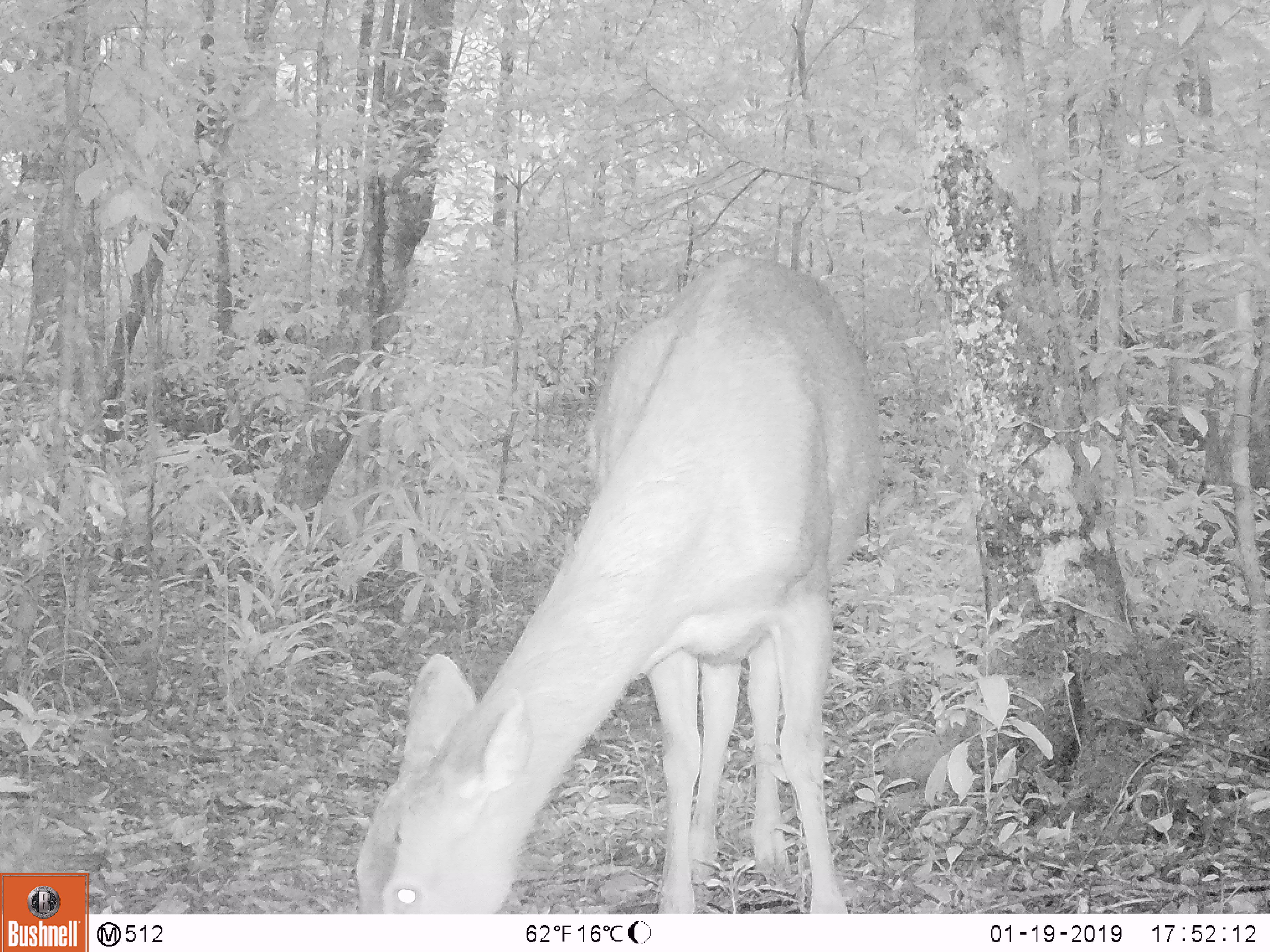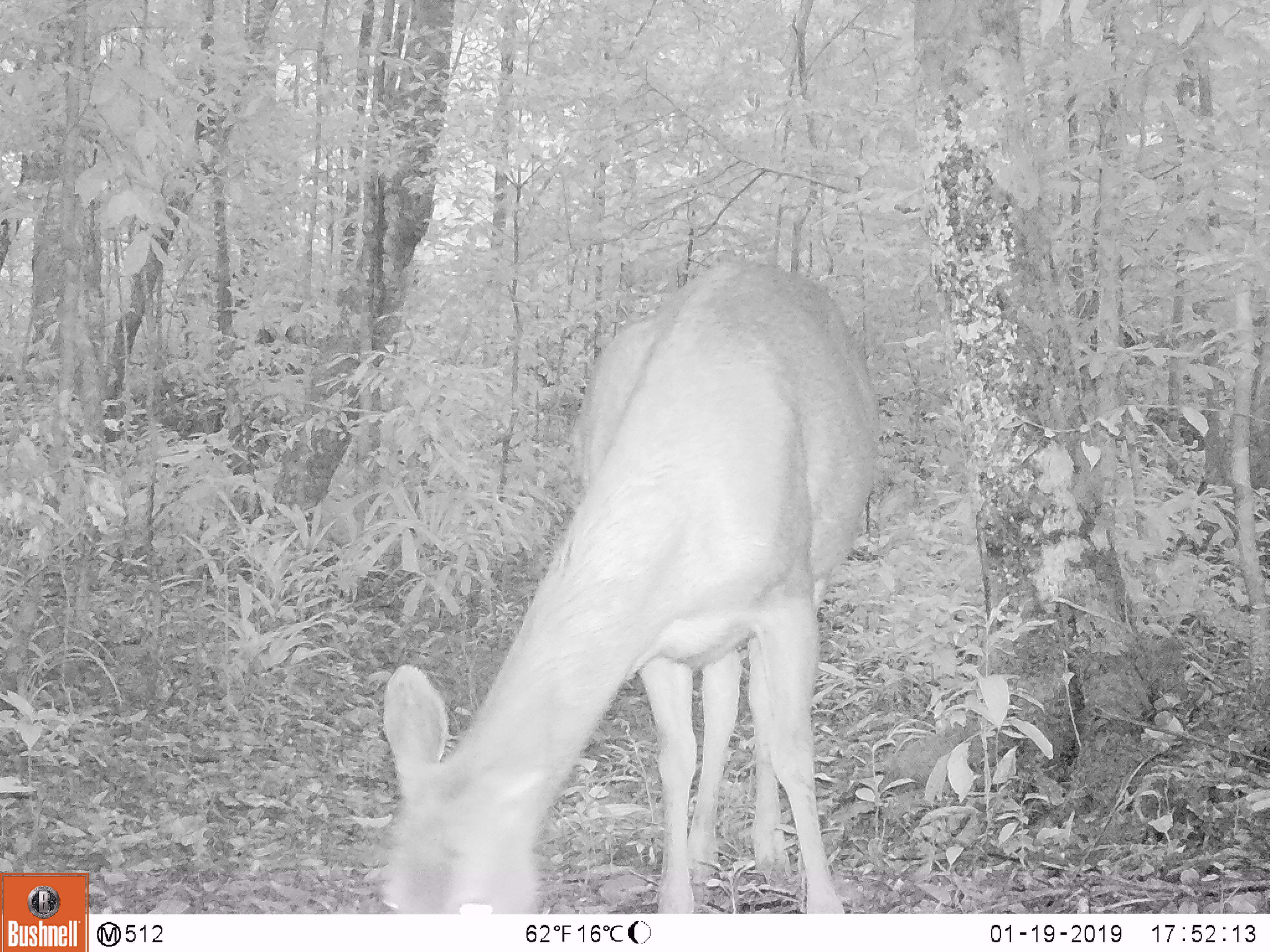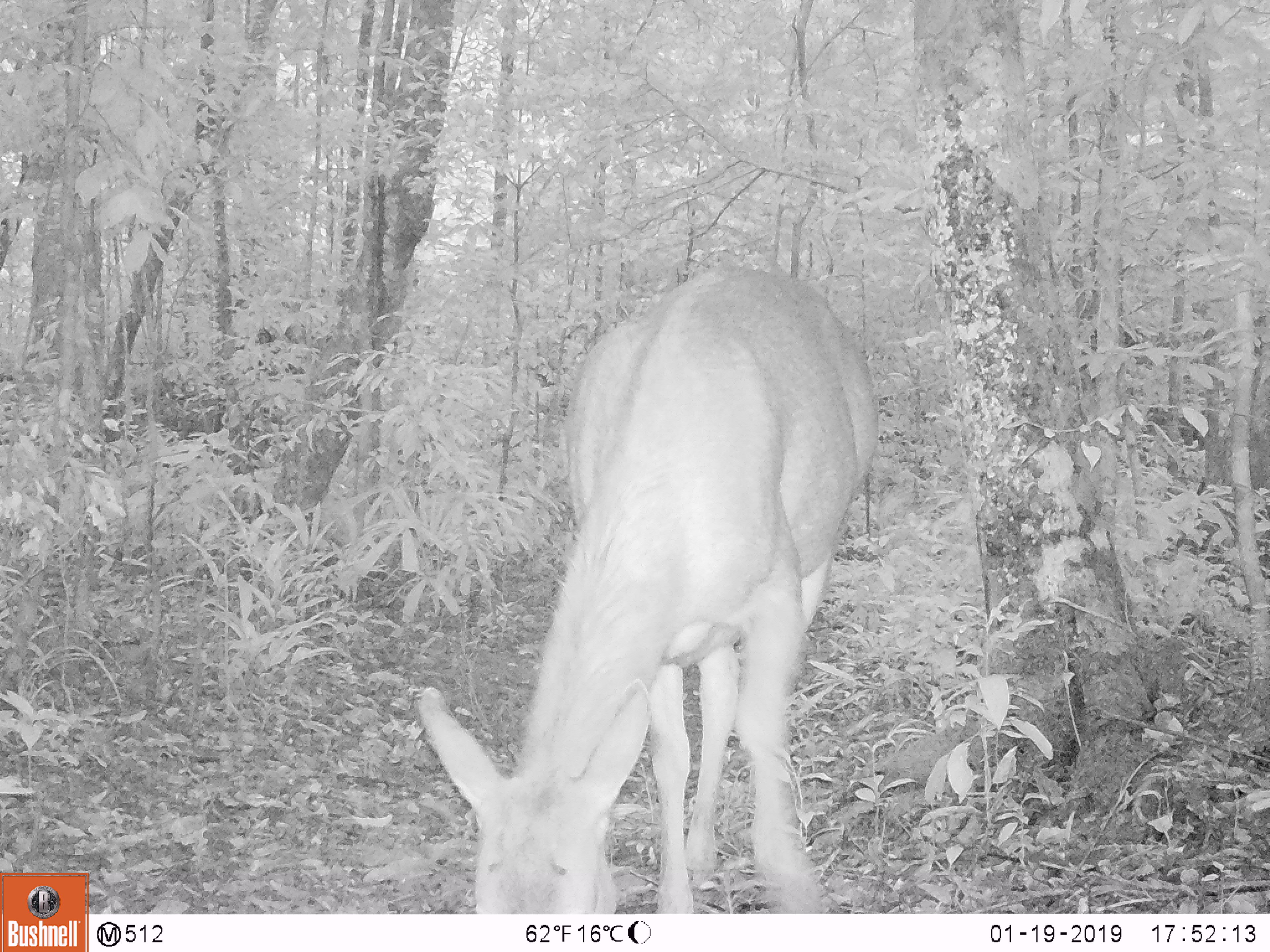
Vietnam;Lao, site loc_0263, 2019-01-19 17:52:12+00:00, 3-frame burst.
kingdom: Animalia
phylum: Chordata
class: Mammalia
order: Artiodactyla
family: Cervidae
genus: Rusa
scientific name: Rusa unicolor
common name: sambar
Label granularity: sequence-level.